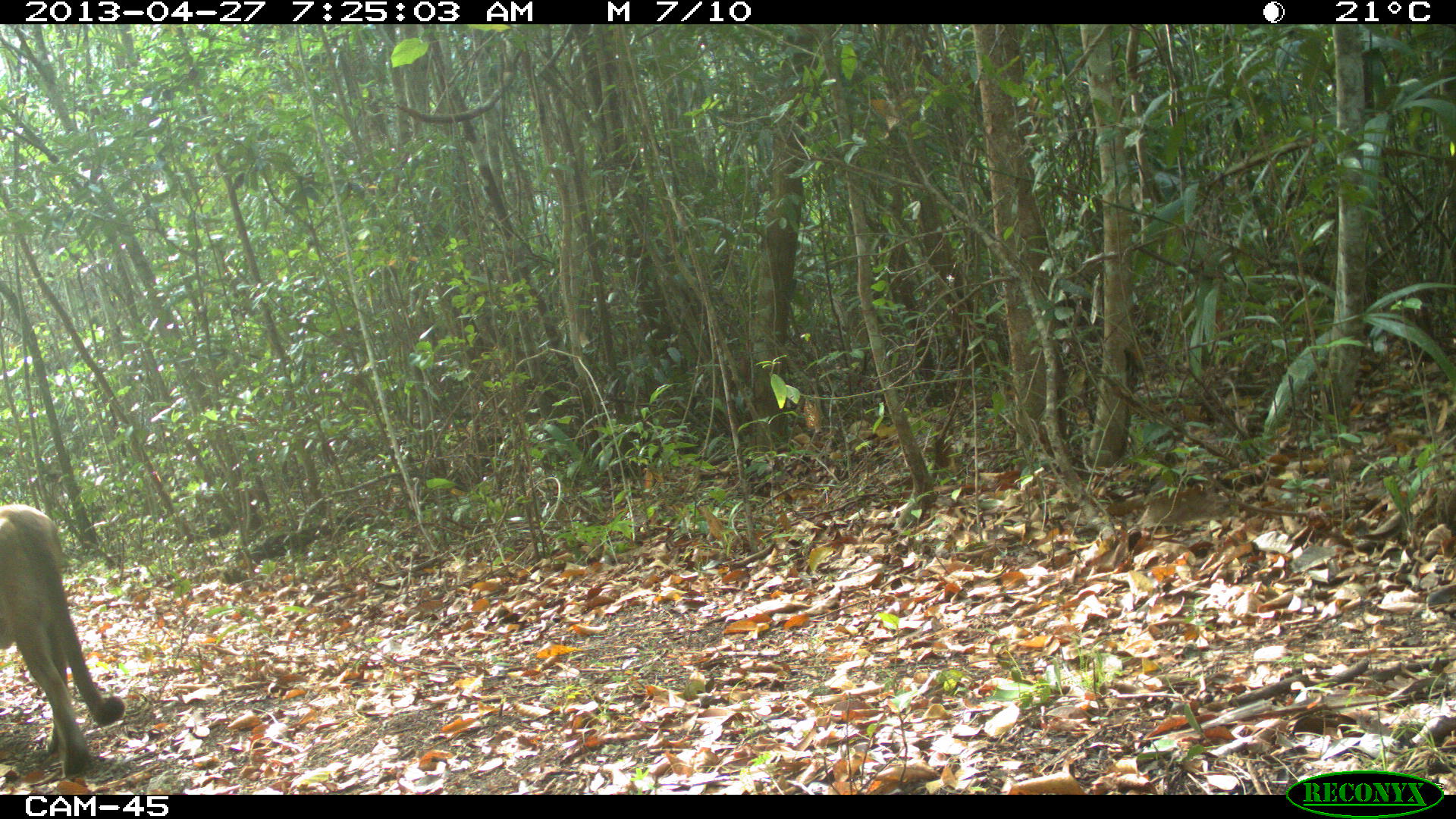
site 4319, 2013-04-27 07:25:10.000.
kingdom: Animalia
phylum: Chordata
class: Mammalia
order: Carnivora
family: Felidae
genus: Puma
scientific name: Puma concolor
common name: mountain lion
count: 1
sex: male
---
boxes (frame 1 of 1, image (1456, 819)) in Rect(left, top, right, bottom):
puma concolor: Rect(0, 500, 125, 777)